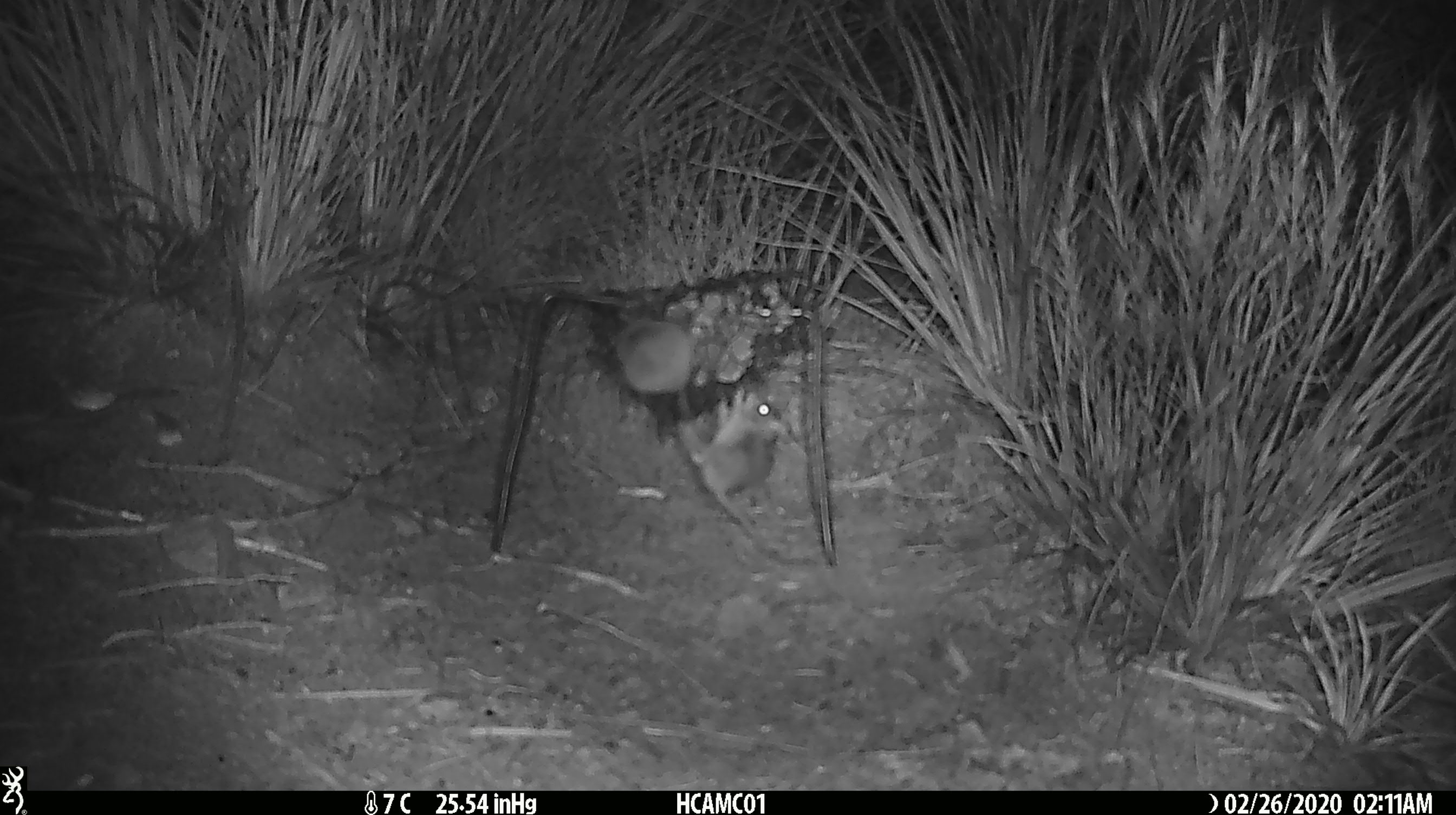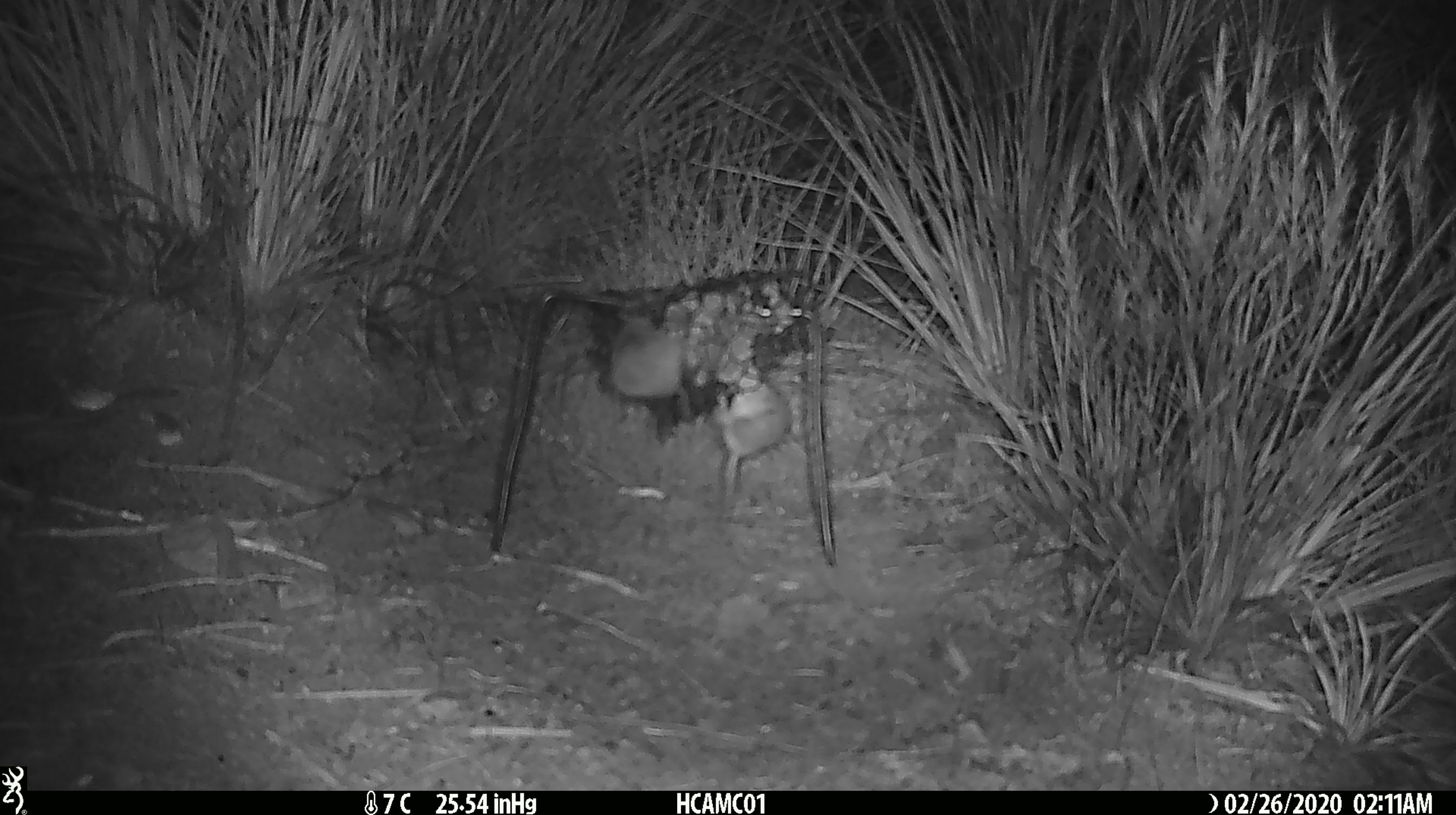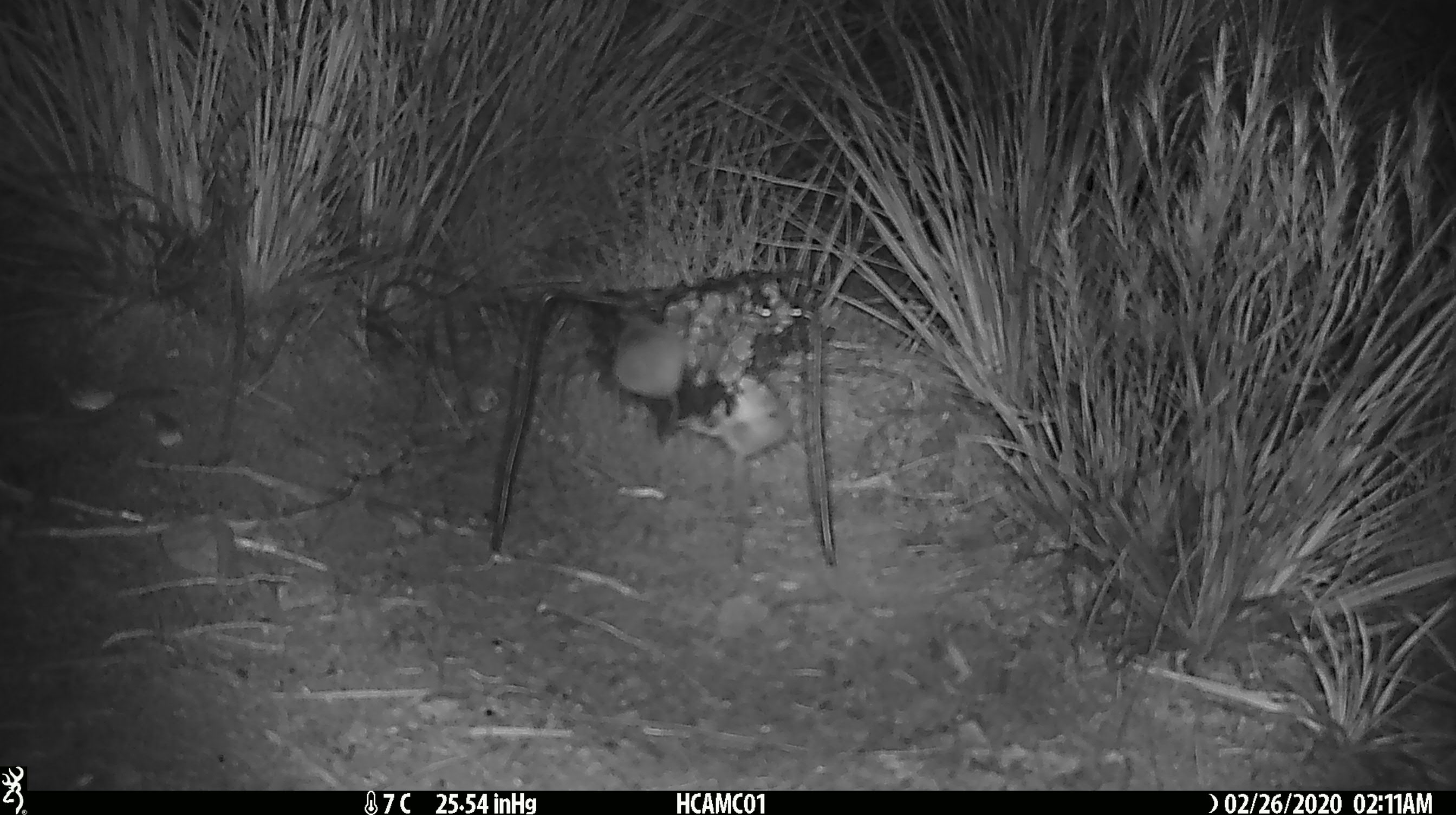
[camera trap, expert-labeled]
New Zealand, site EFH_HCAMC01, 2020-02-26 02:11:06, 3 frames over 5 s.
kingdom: Animalia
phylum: Chordata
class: Mammalia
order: Rodentia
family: Muridae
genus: Mus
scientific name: Mus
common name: mouse